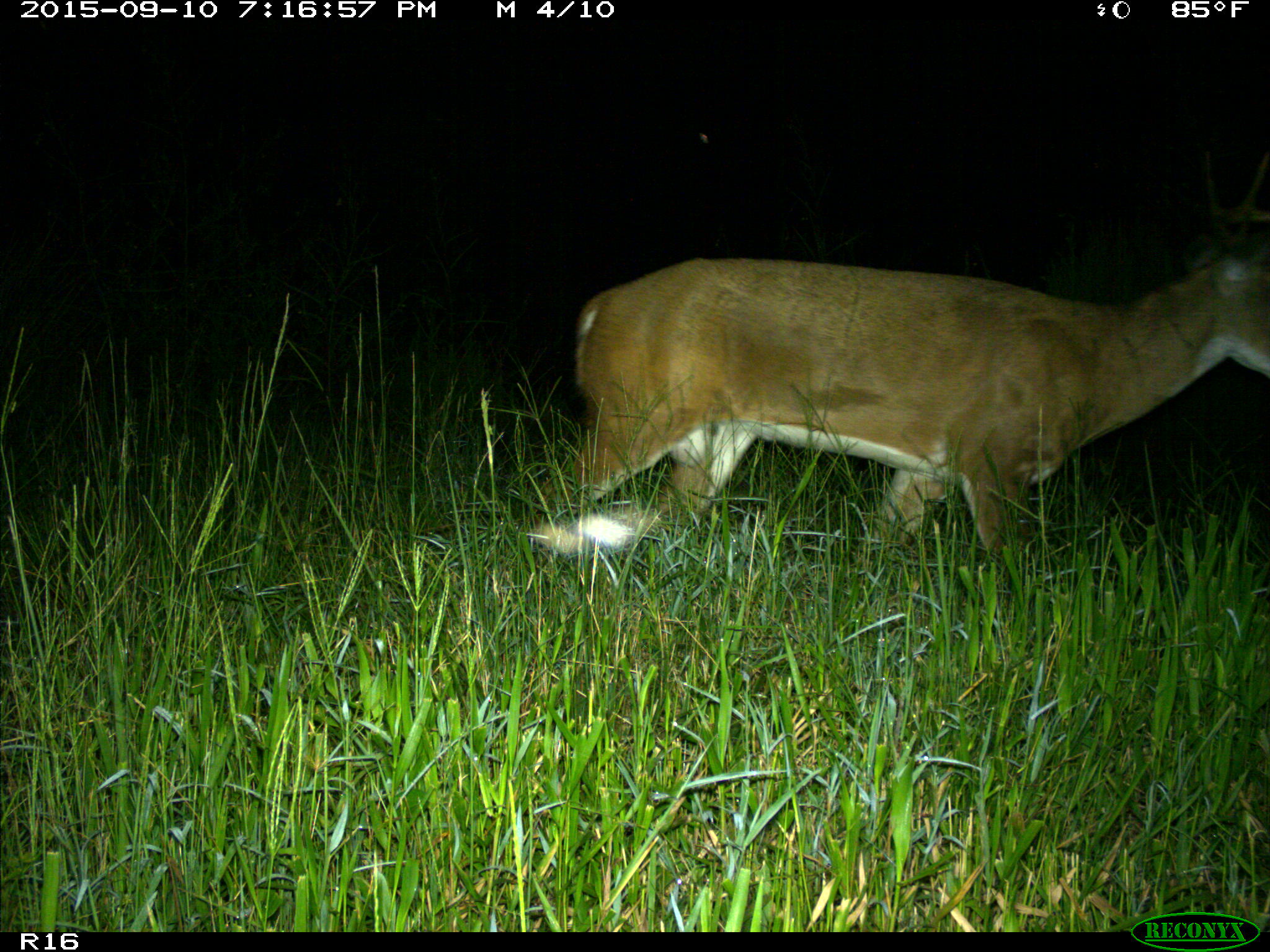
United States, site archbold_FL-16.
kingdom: Animalia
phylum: Chordata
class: Mammalia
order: Artiodactyla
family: Cervidae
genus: Odocoileus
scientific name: Odocoileus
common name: deer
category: unidentified deer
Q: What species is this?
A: Unidentified deer (deer) (Odocoileus).